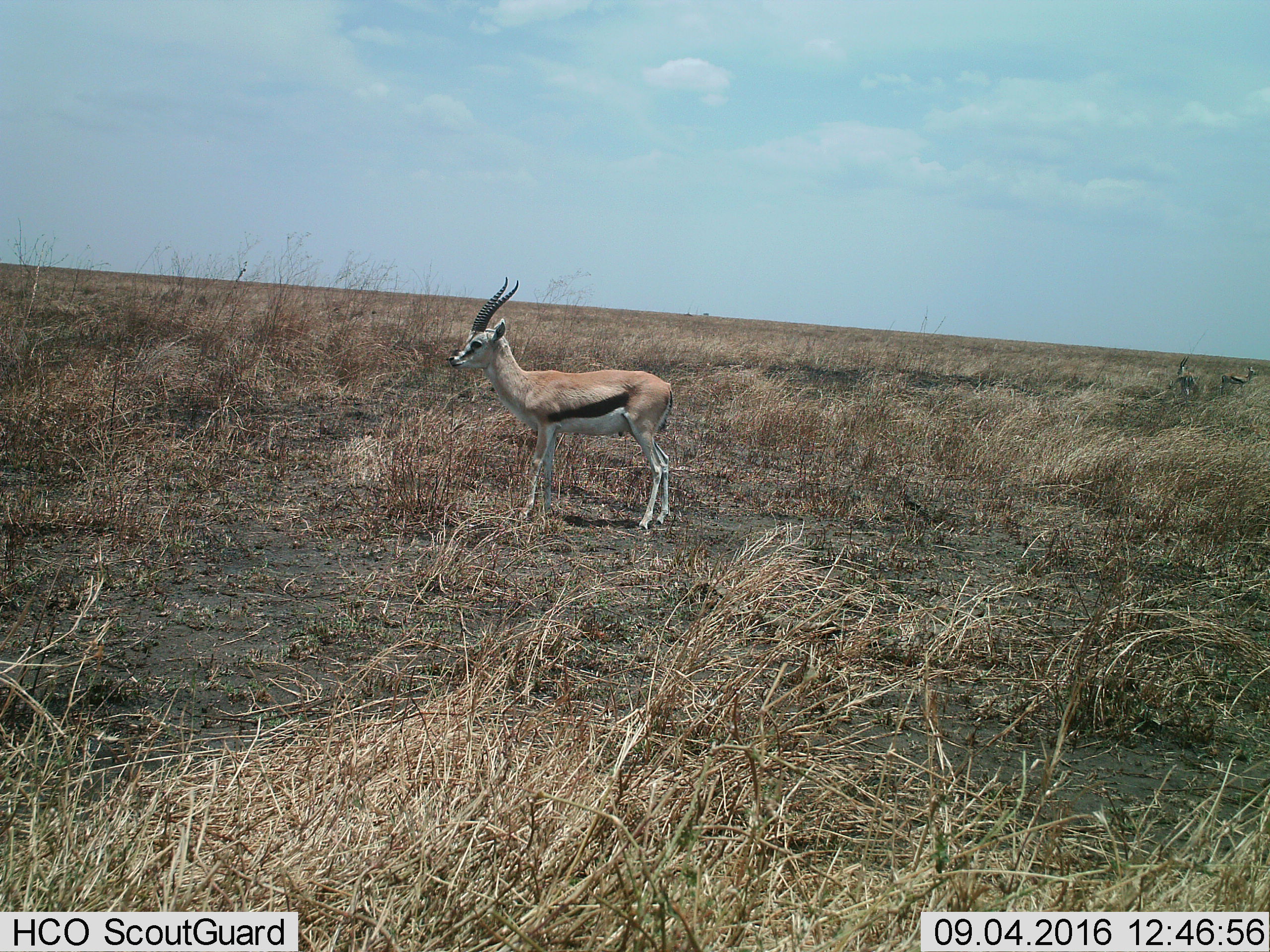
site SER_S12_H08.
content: unidentified animal